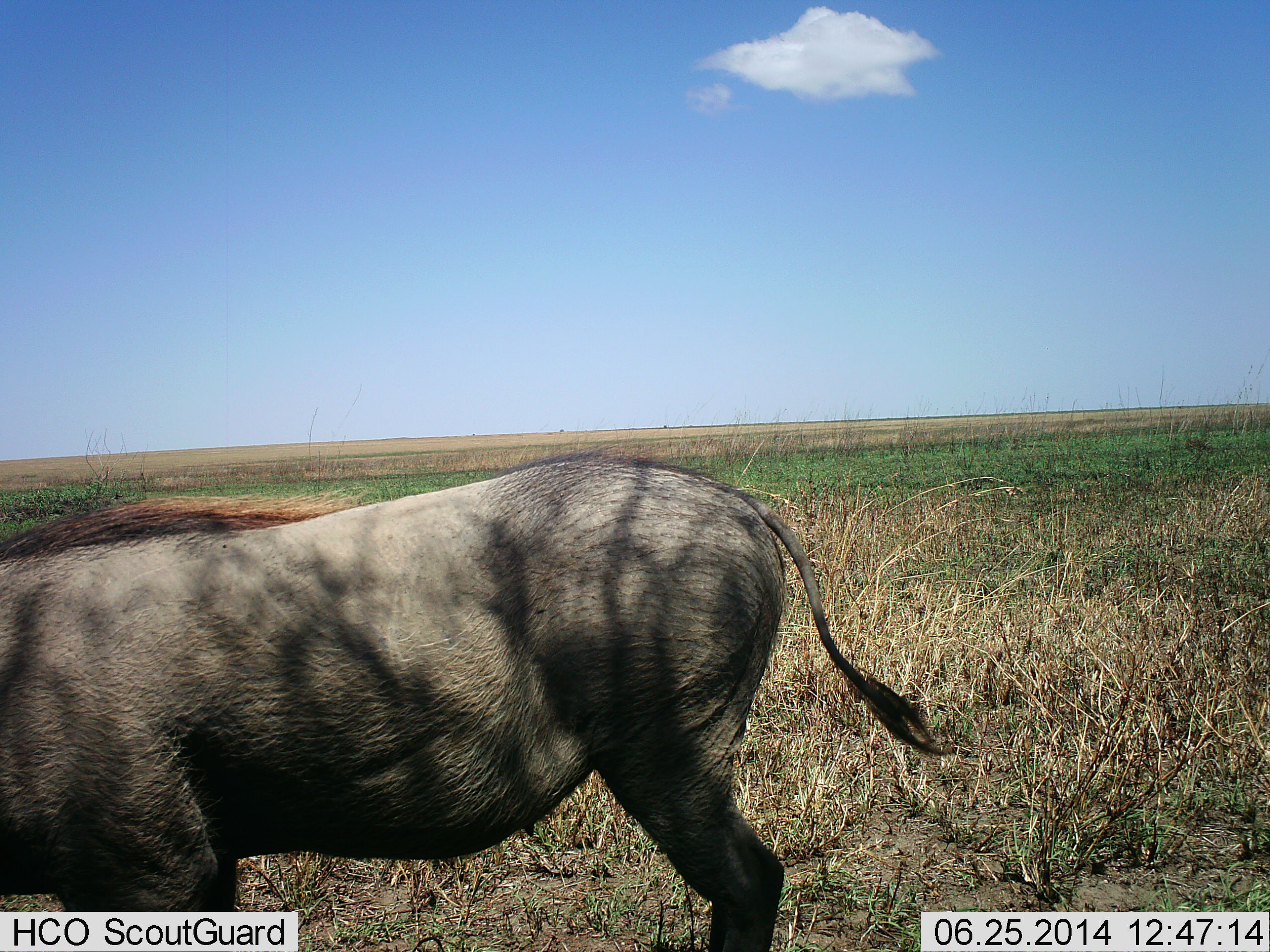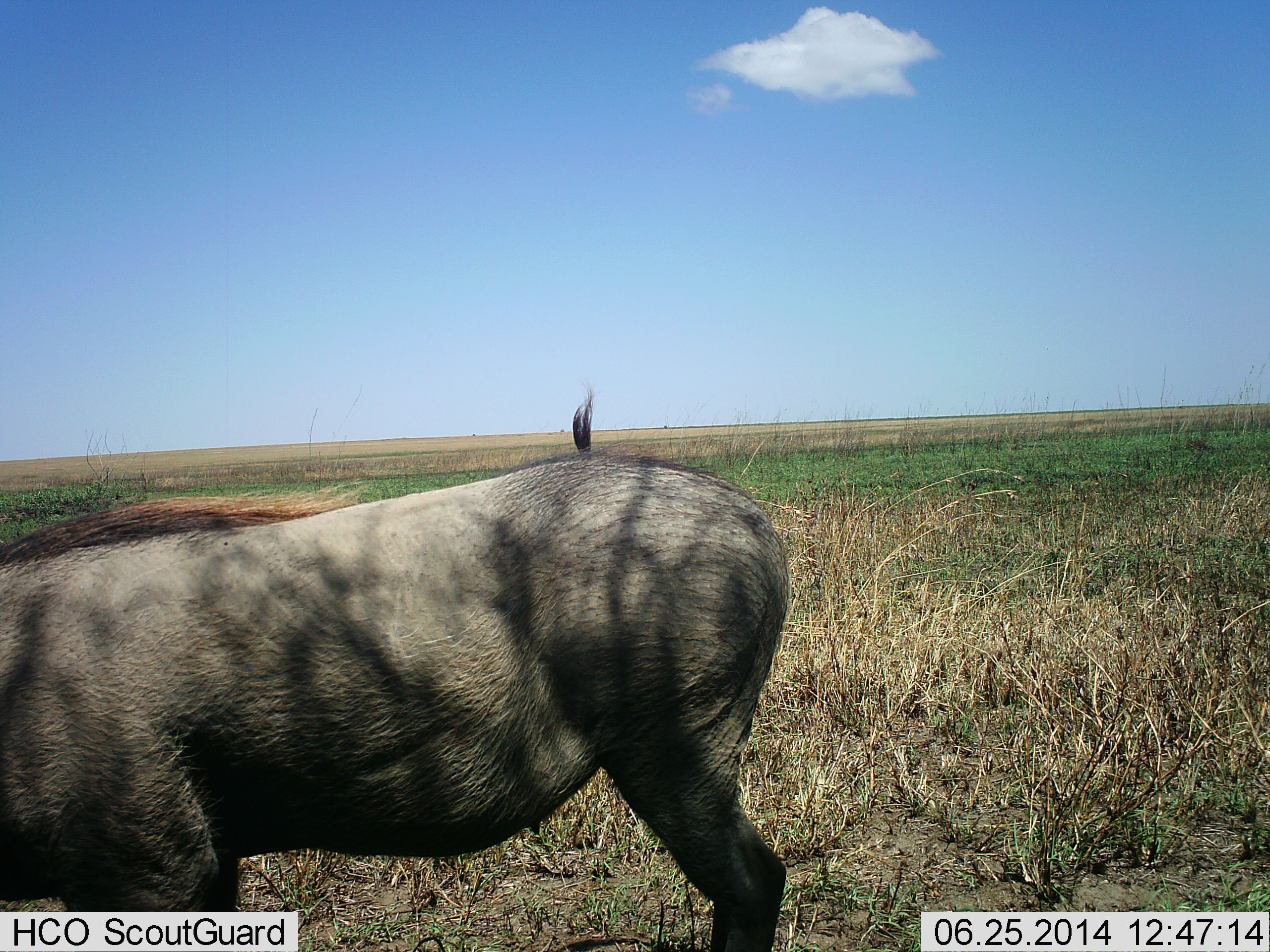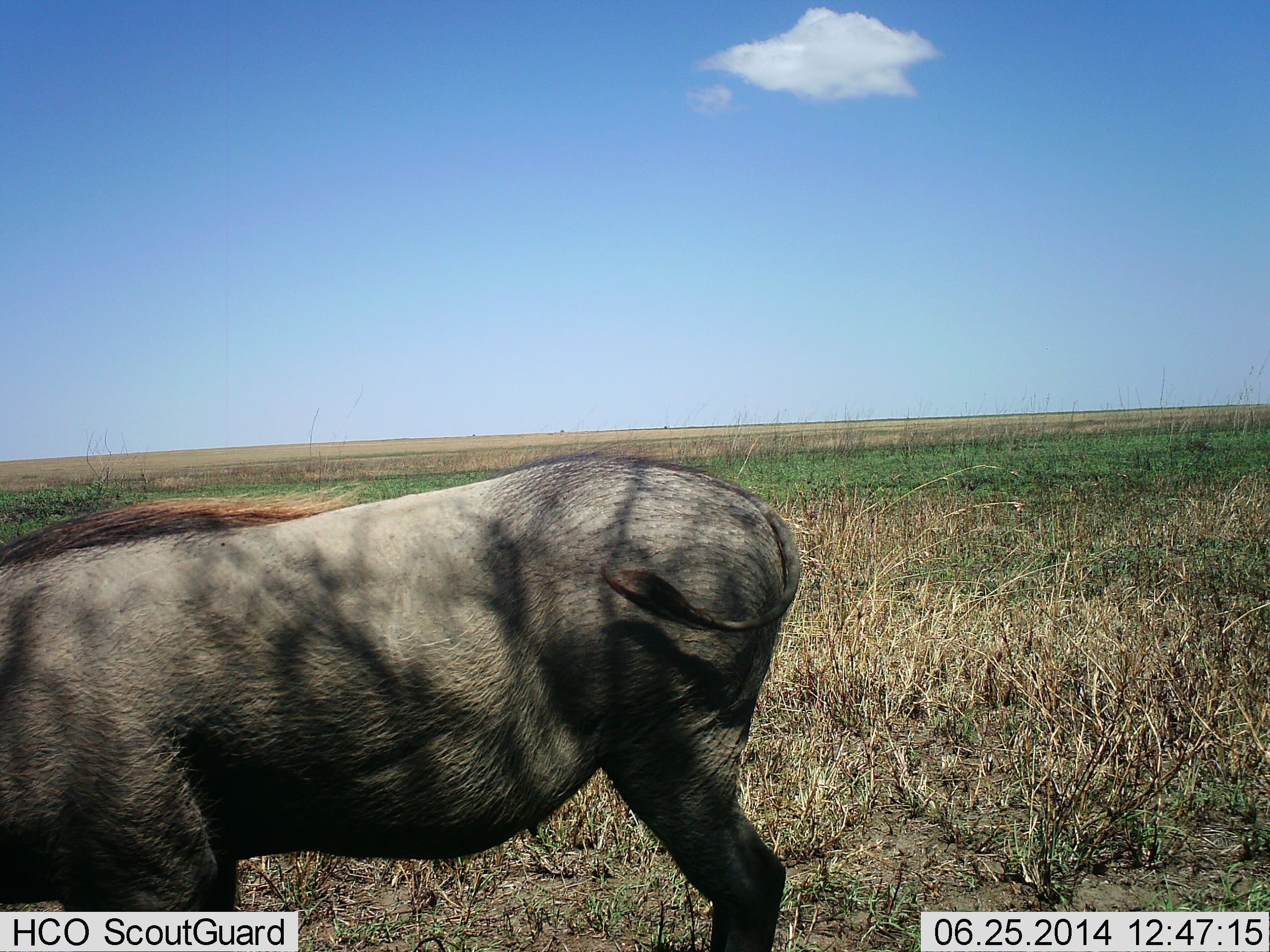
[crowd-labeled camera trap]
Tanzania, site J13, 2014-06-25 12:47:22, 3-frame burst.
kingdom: Animalia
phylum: Chordata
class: Mammalia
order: Artiodactyla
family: Suidae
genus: Phacochoerus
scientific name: Phacochoerus africanus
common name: warthog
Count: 1.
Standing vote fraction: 90%.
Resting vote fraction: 0%.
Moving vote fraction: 0%.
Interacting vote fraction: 0%.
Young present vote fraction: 0%.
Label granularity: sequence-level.